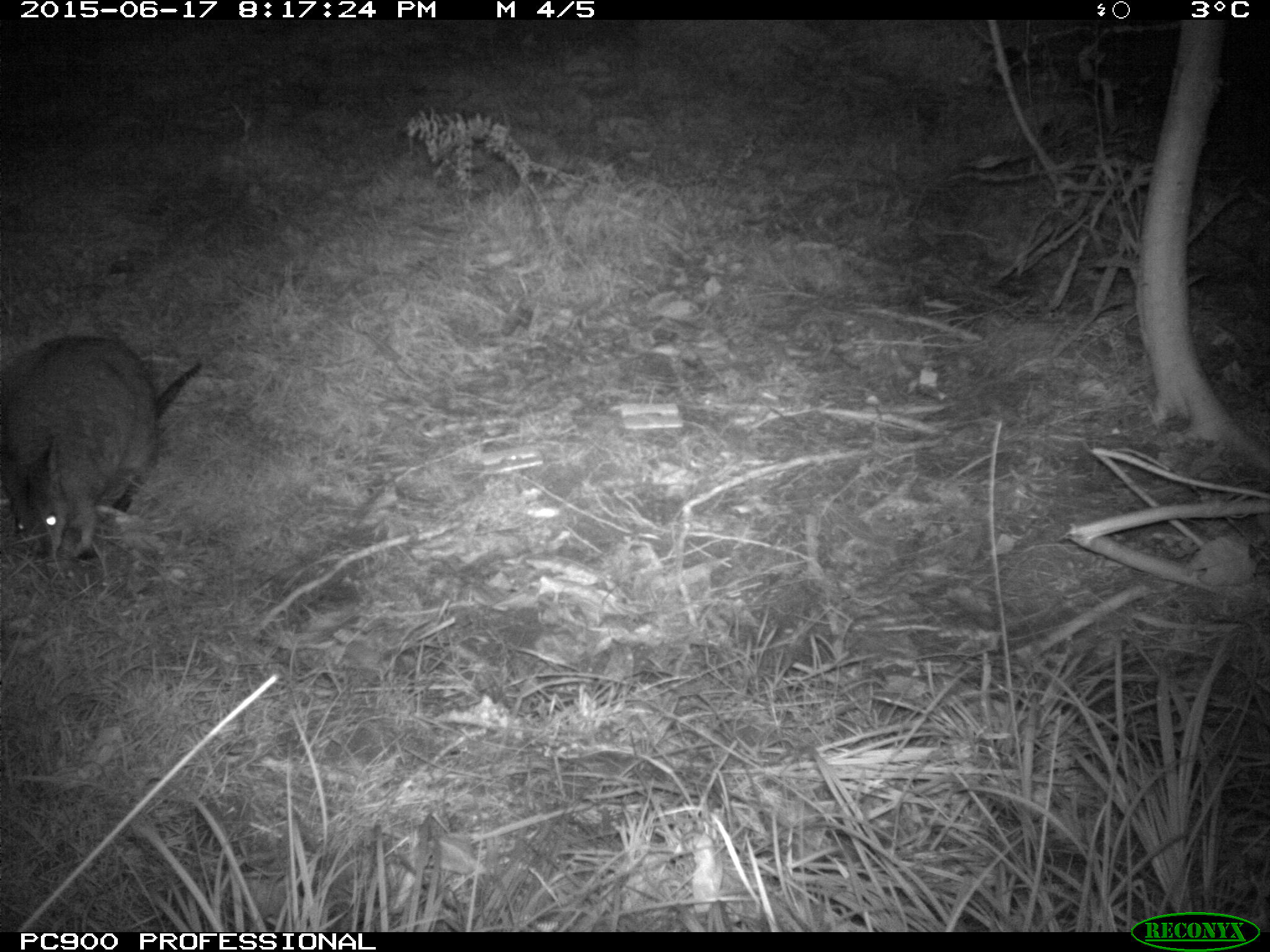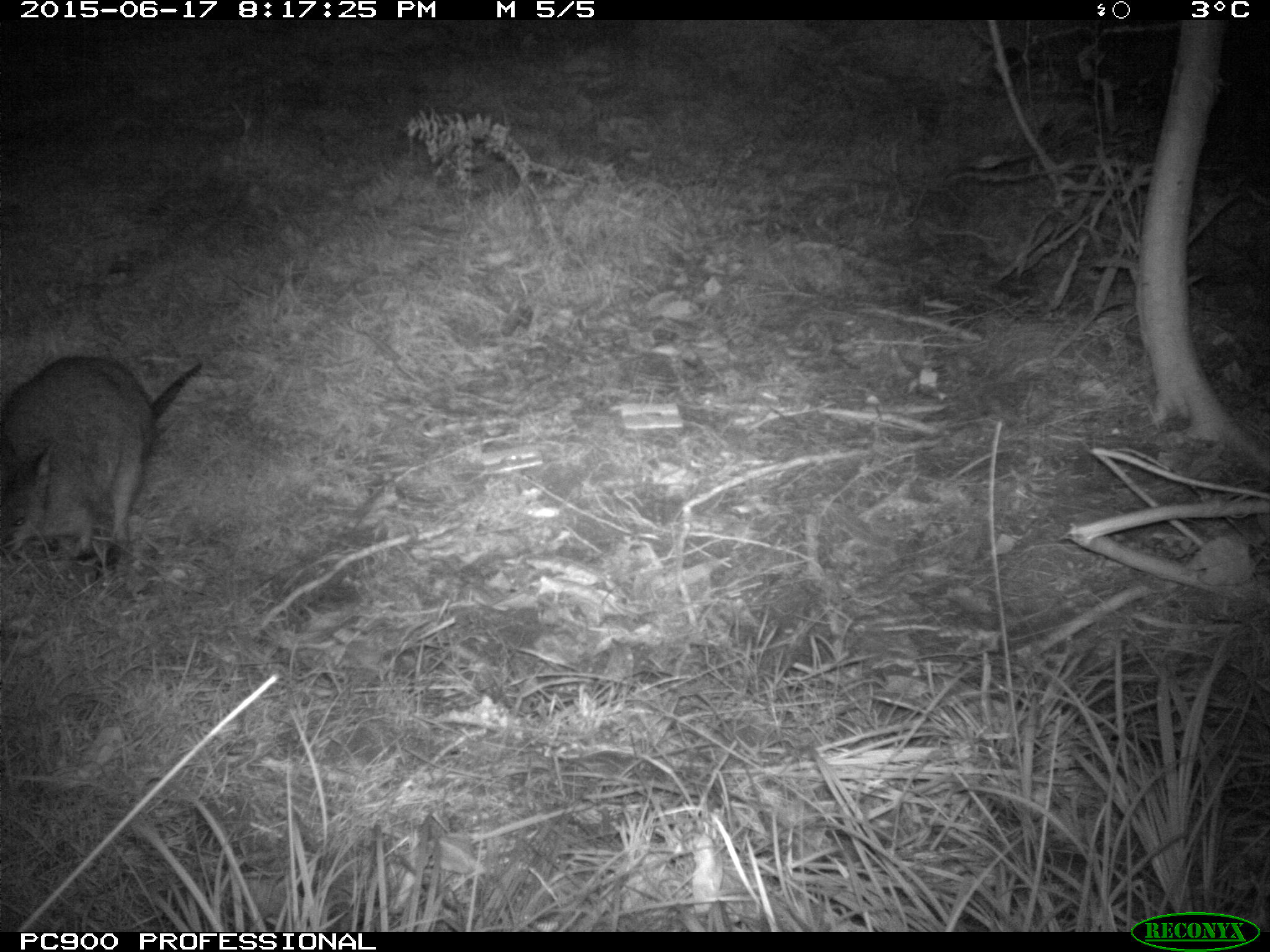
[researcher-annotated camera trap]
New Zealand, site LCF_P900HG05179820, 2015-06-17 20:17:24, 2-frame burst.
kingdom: Animalia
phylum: Chordata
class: Mammalia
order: Diprotodontia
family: Macropodidae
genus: Notamacropus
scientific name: Notamacropus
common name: wallaby